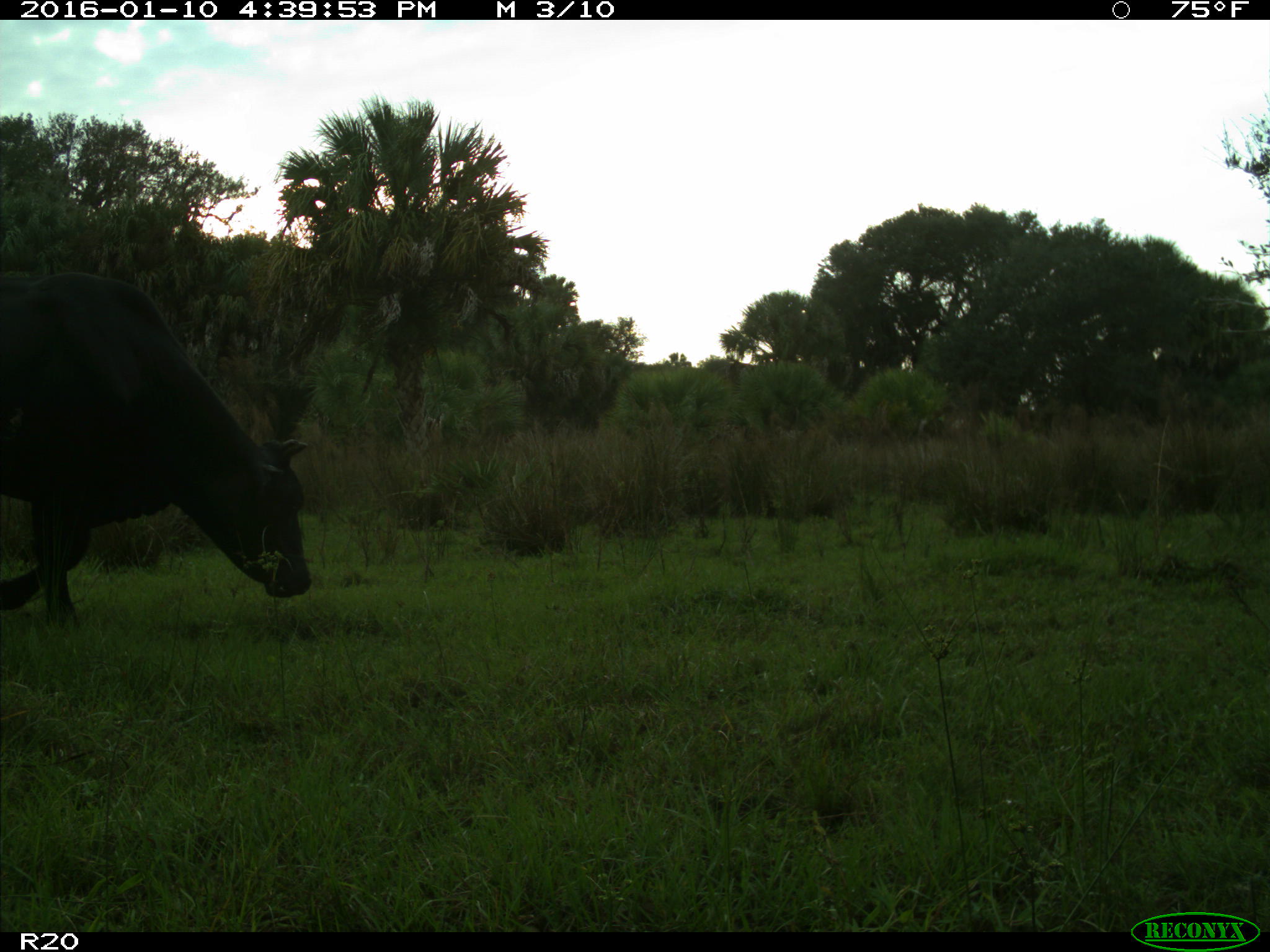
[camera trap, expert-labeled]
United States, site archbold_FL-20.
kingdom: Animalia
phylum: Chordata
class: Mammalia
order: Artiodactyla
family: Bovidae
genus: Bos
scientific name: Bos taurus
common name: domestic cow